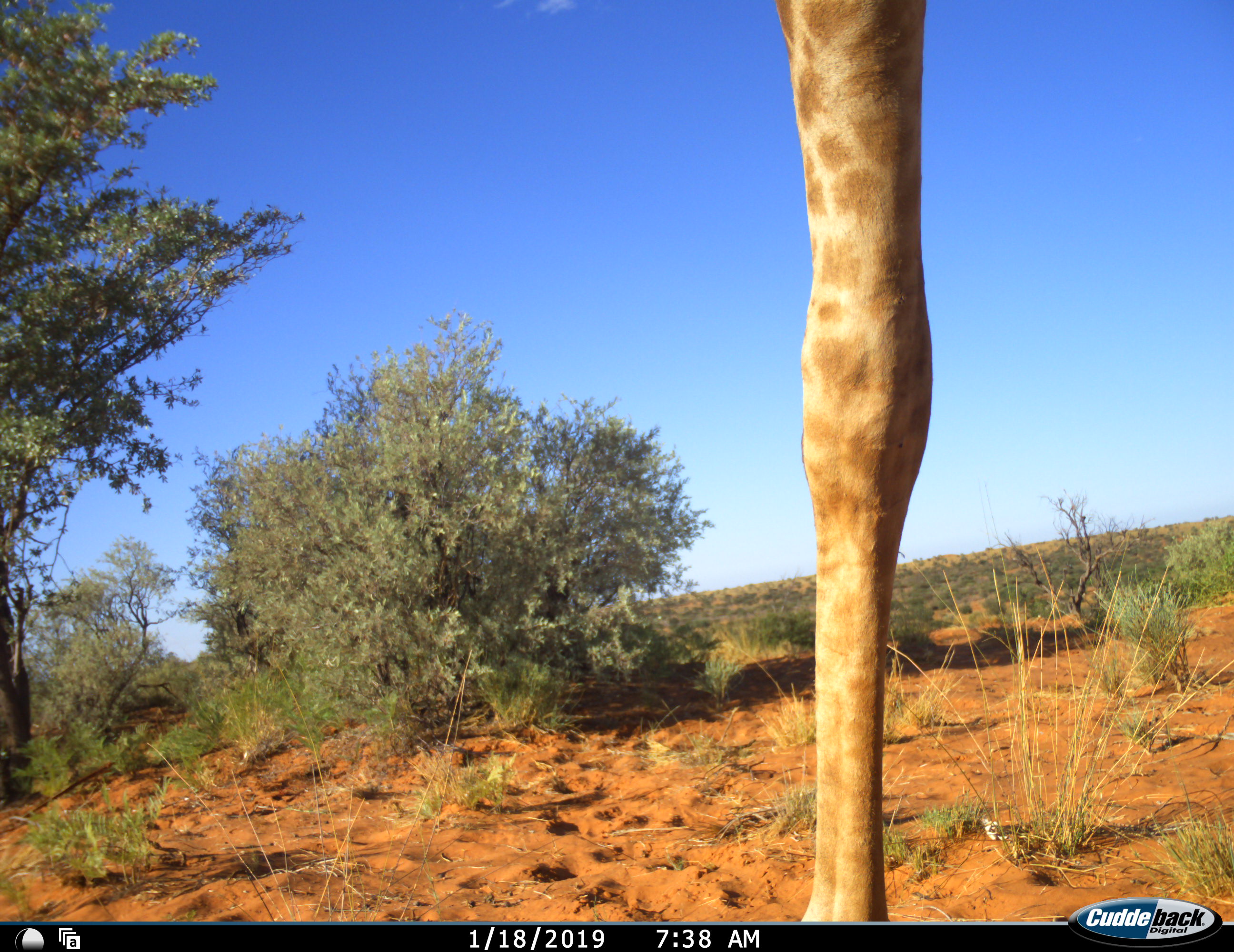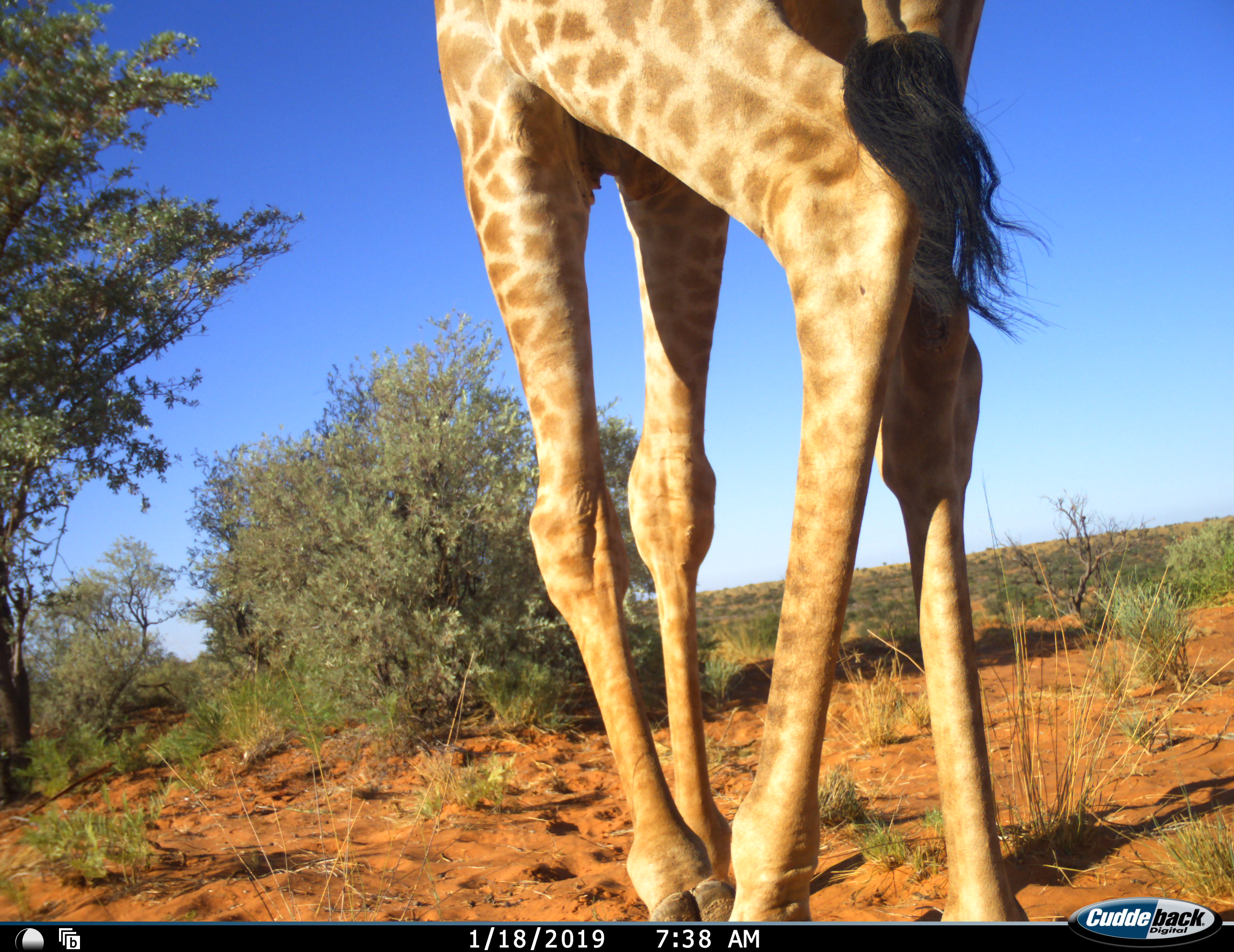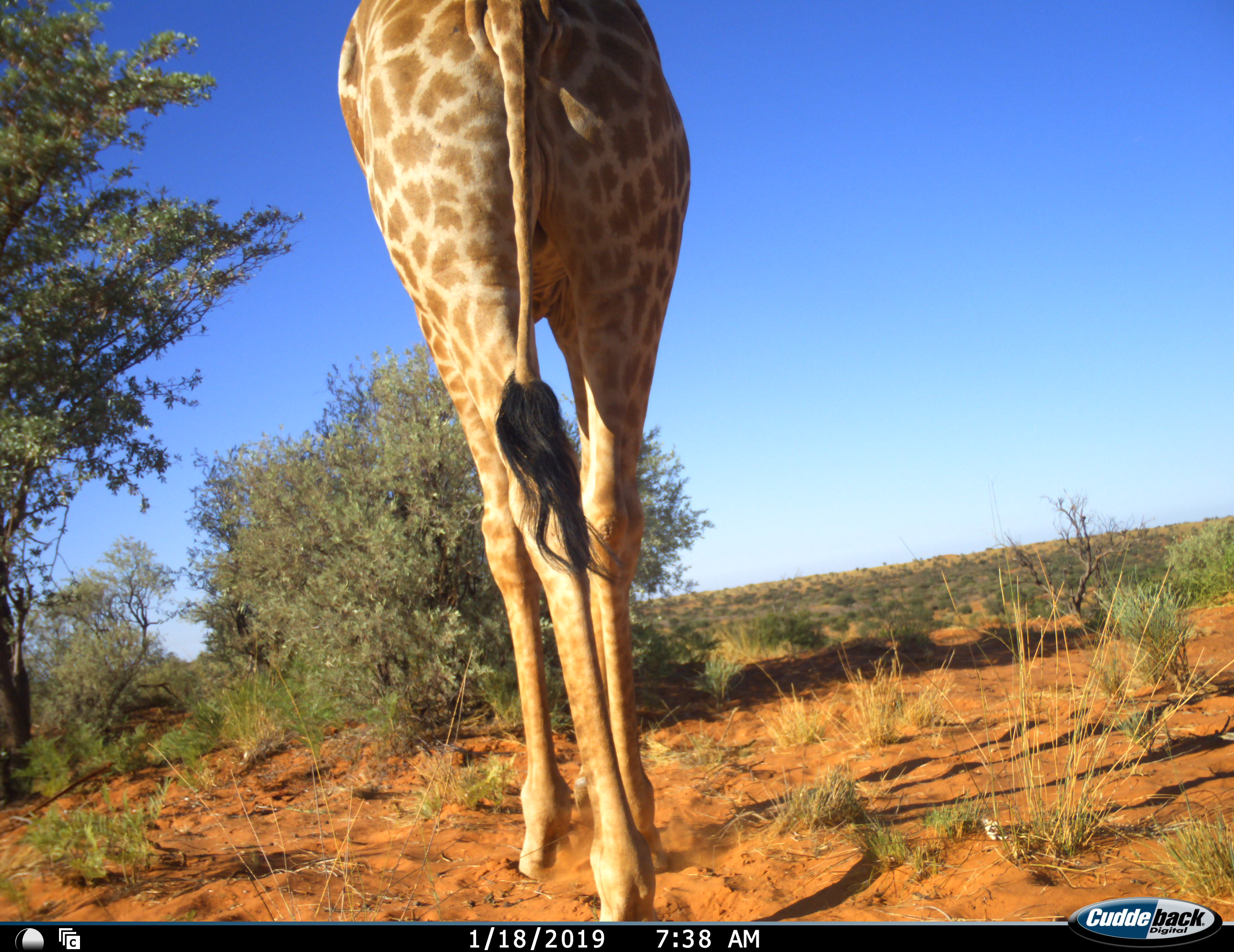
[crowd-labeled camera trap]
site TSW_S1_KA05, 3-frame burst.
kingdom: Animalia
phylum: Chordata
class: Mammalia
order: Artiodactyla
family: Giraffidae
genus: Giraffa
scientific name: Giraffa camelopardalis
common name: giraffe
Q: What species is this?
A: Giraffe (Giraffa camelopardalis).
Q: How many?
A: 1.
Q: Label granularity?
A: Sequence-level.